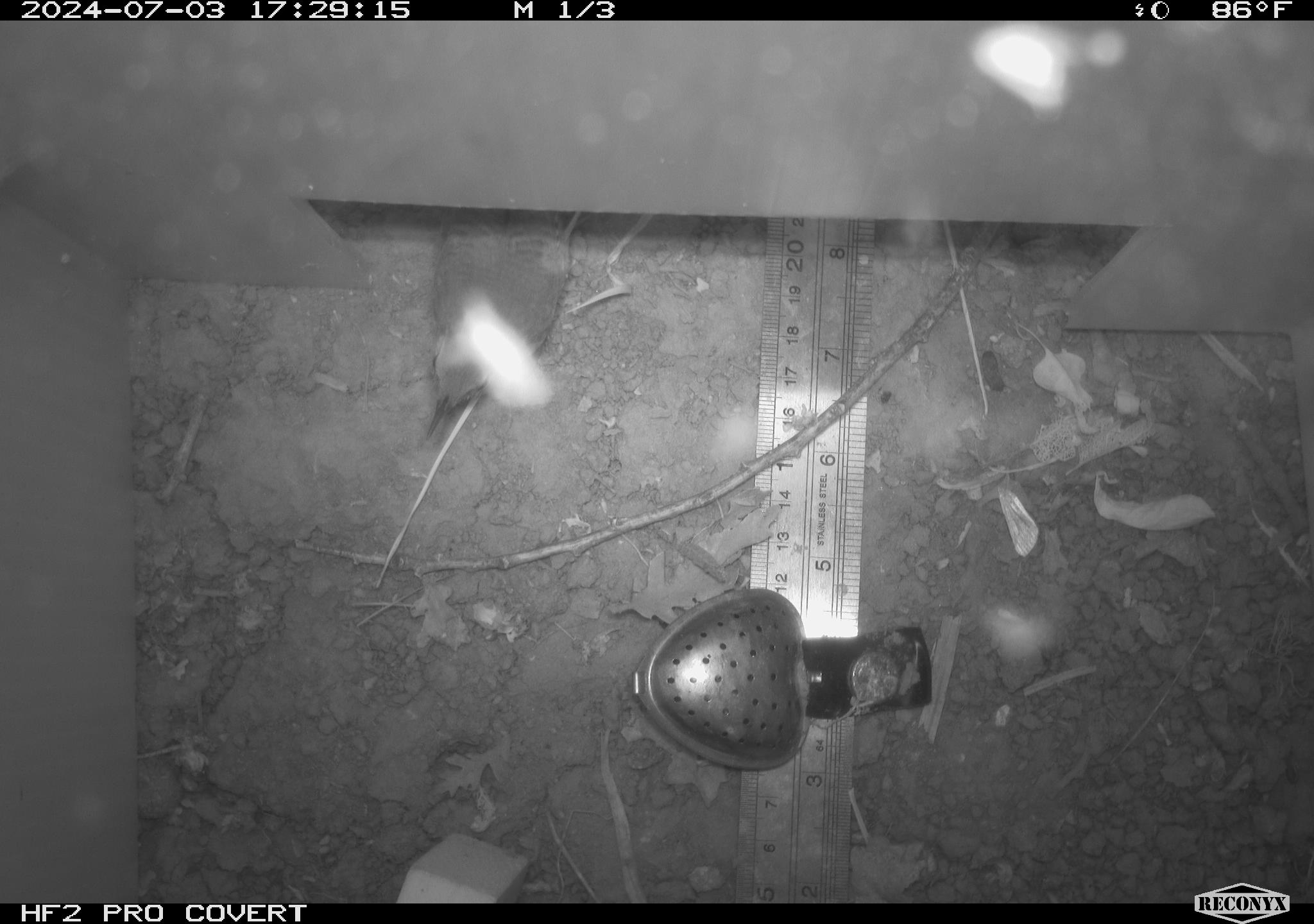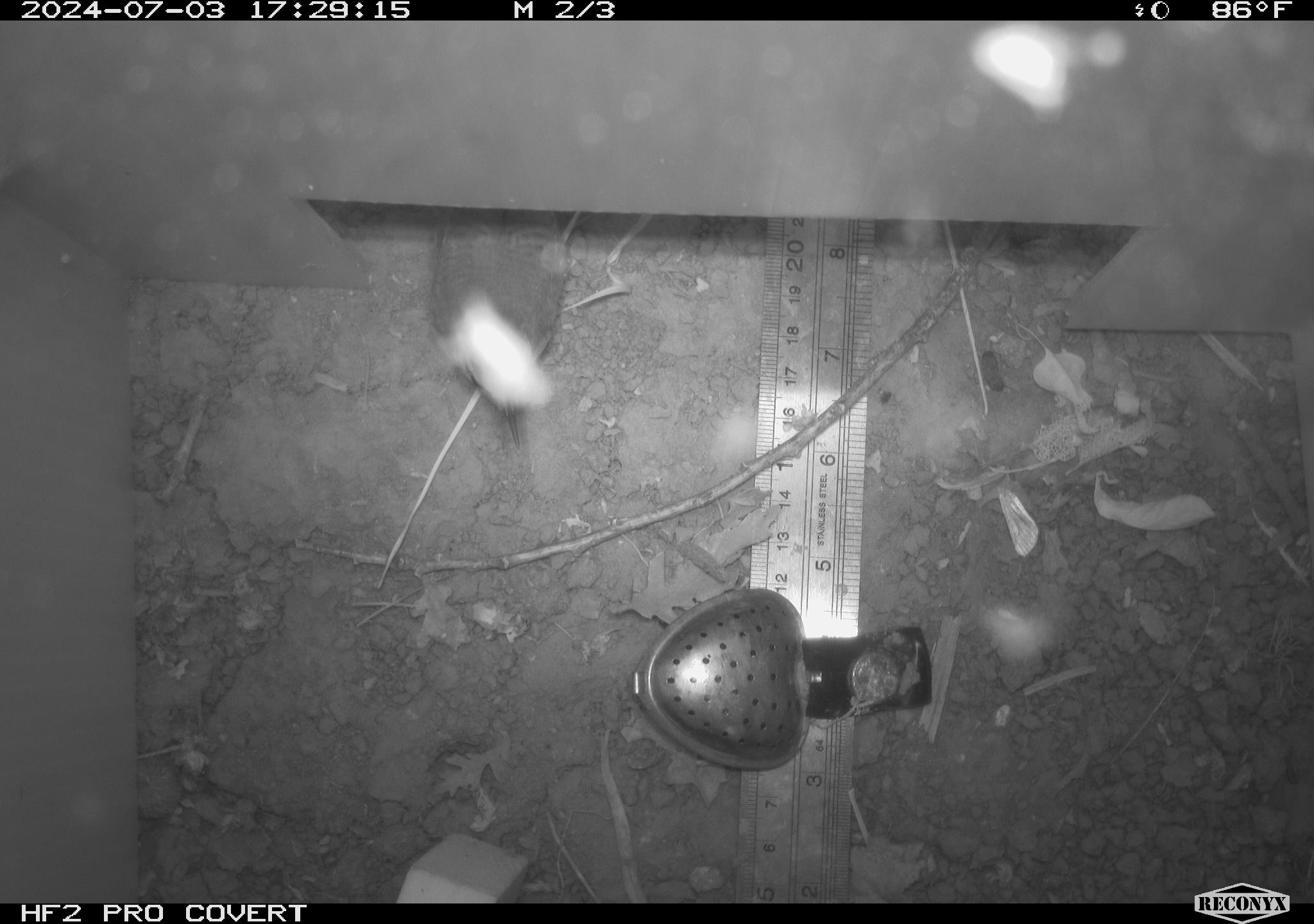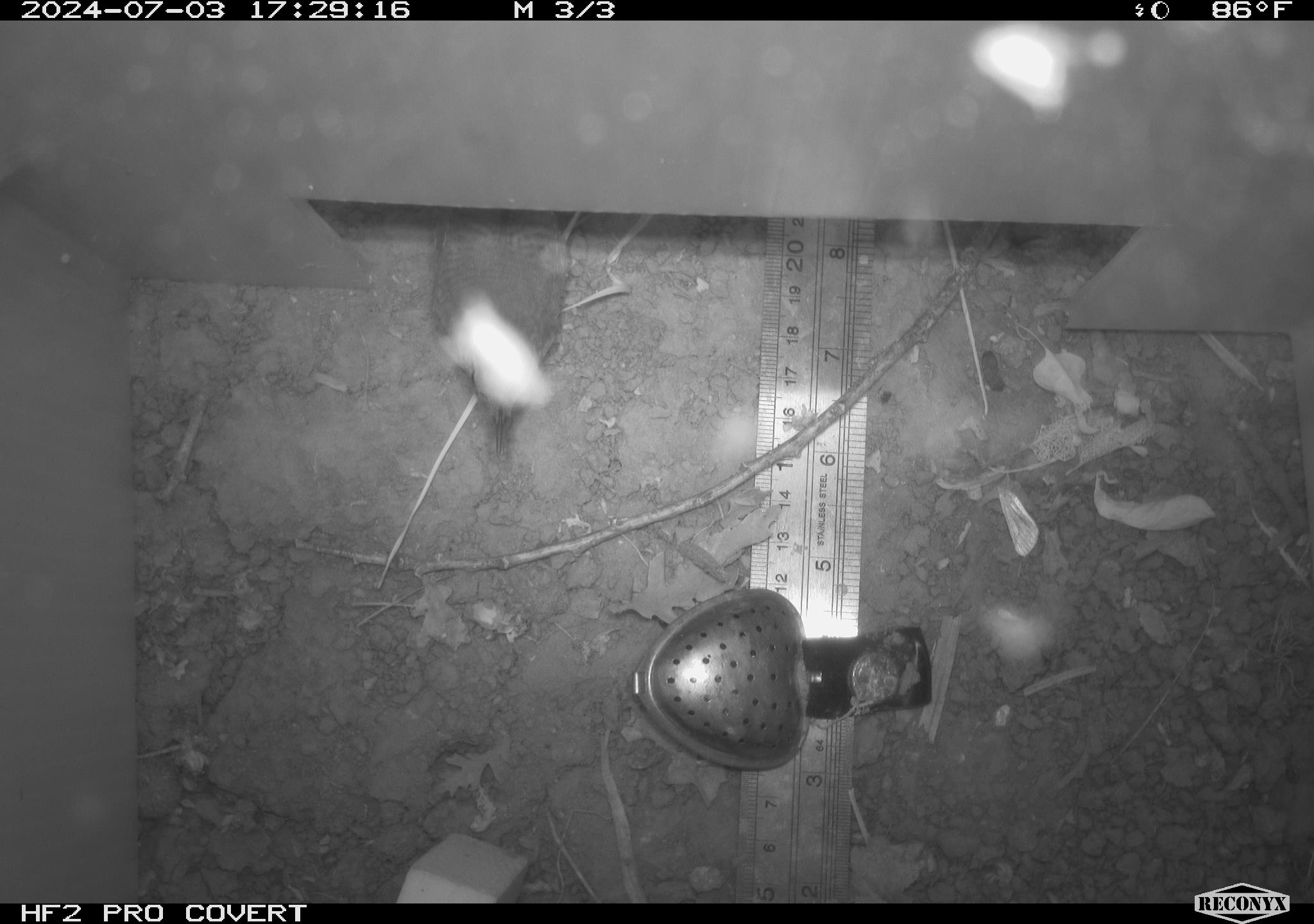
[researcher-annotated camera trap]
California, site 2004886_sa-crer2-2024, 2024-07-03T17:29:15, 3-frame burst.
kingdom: Animalia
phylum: Chordata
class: Aves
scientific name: Aves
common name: bird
Bird (Aves).